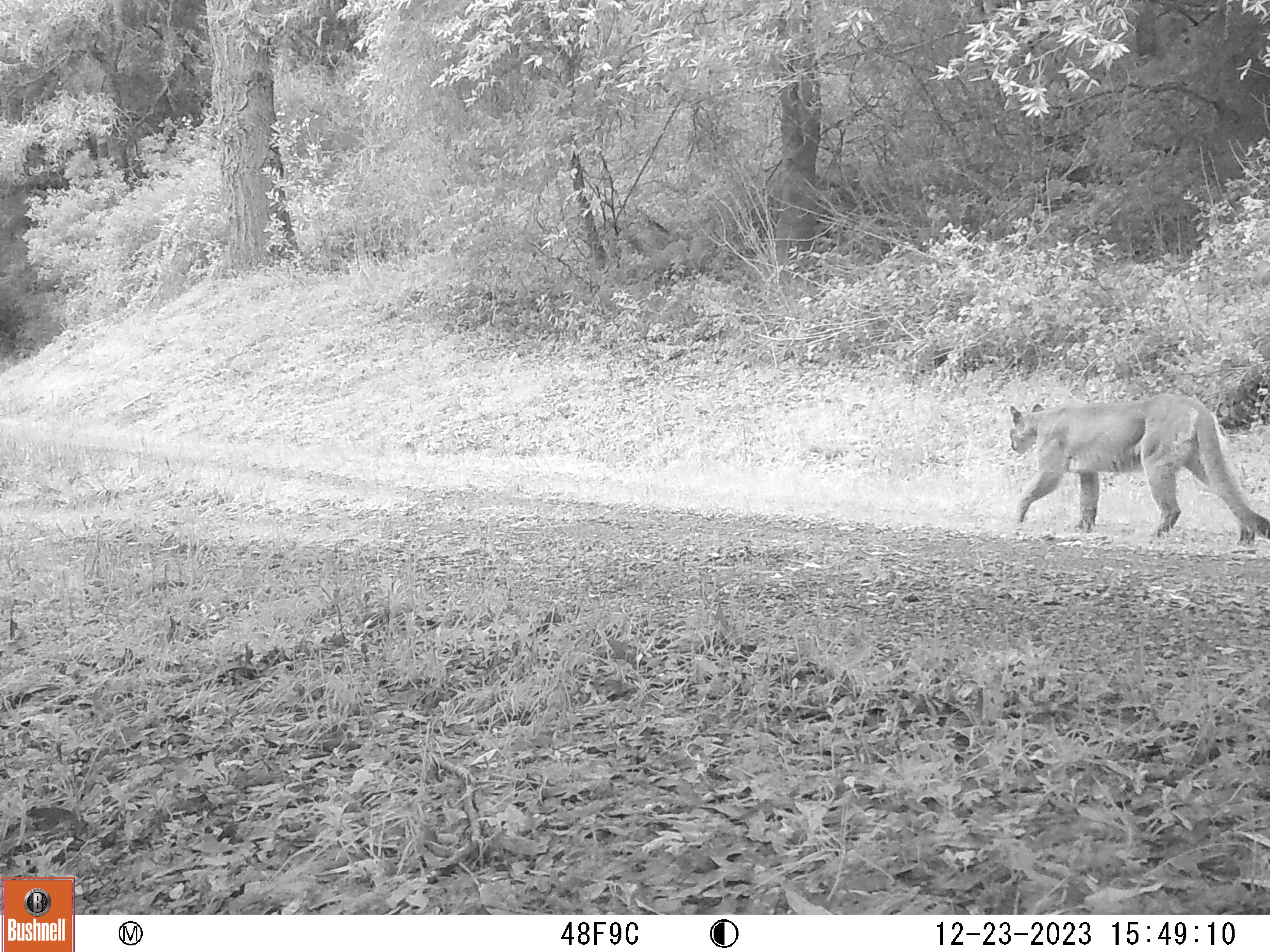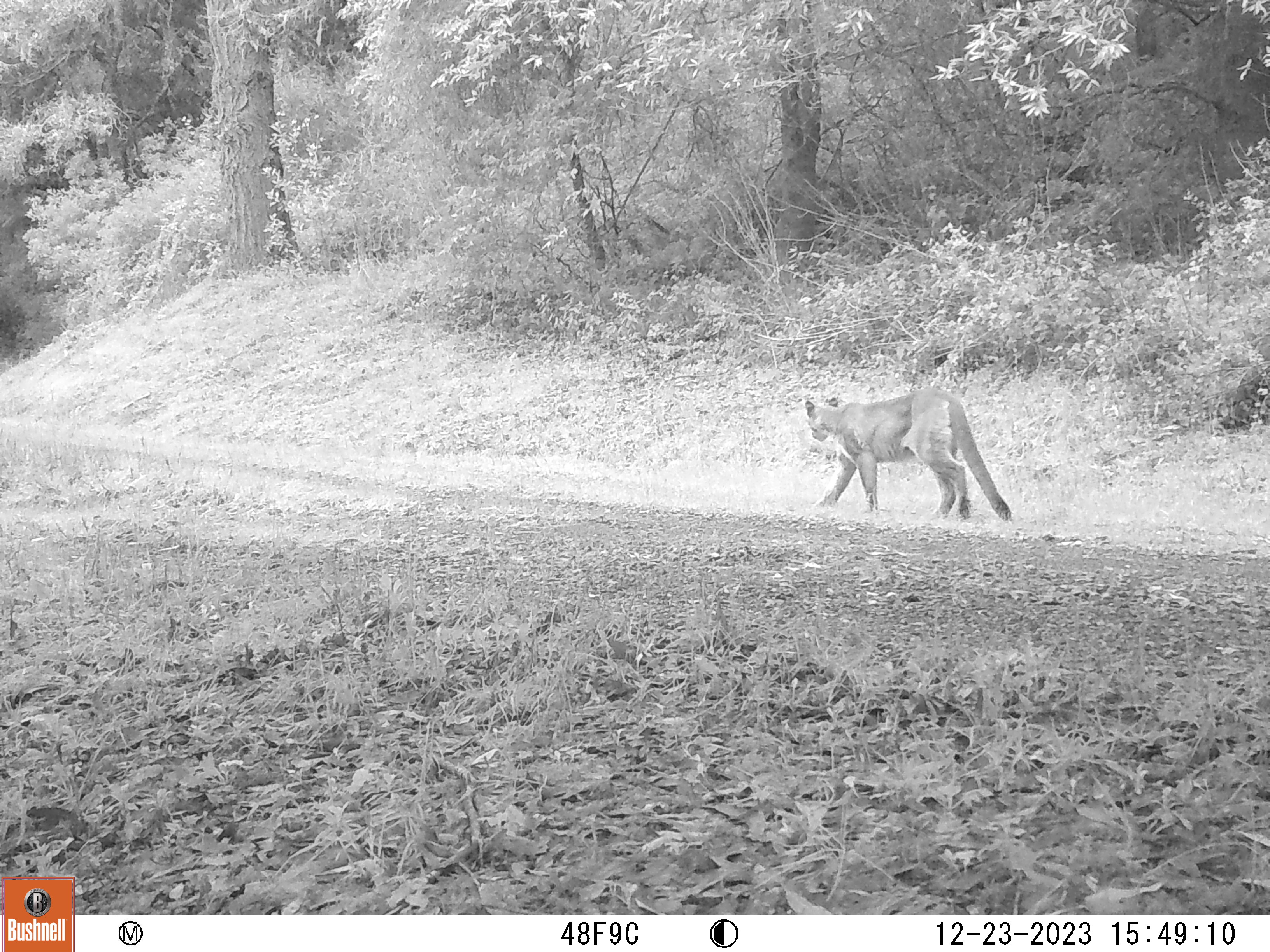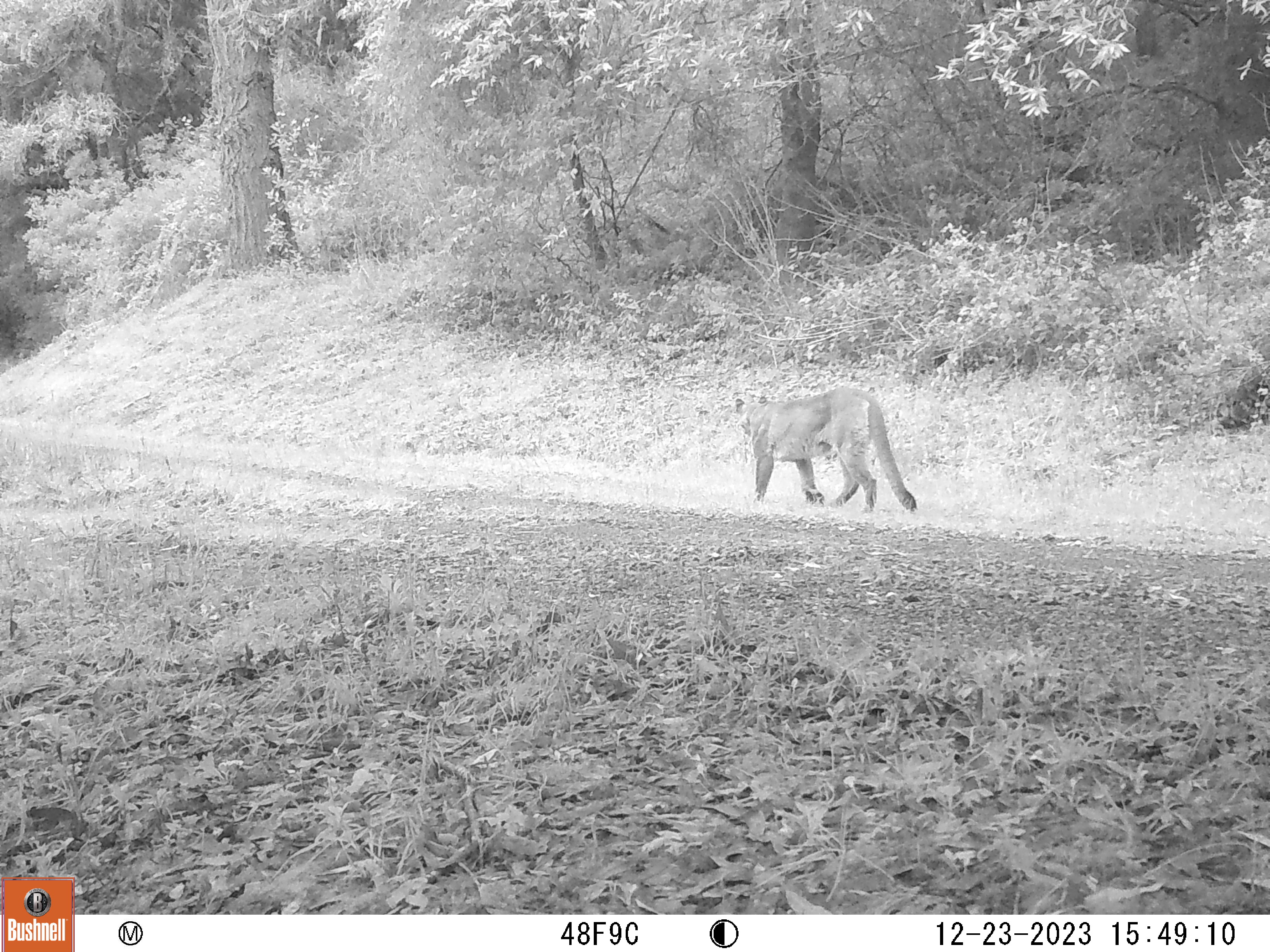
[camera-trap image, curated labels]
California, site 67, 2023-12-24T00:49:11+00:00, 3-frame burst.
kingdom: Animalia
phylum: Chordata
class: Mammalia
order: Carnivora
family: Felidae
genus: Puma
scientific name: Puma concolor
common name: puma